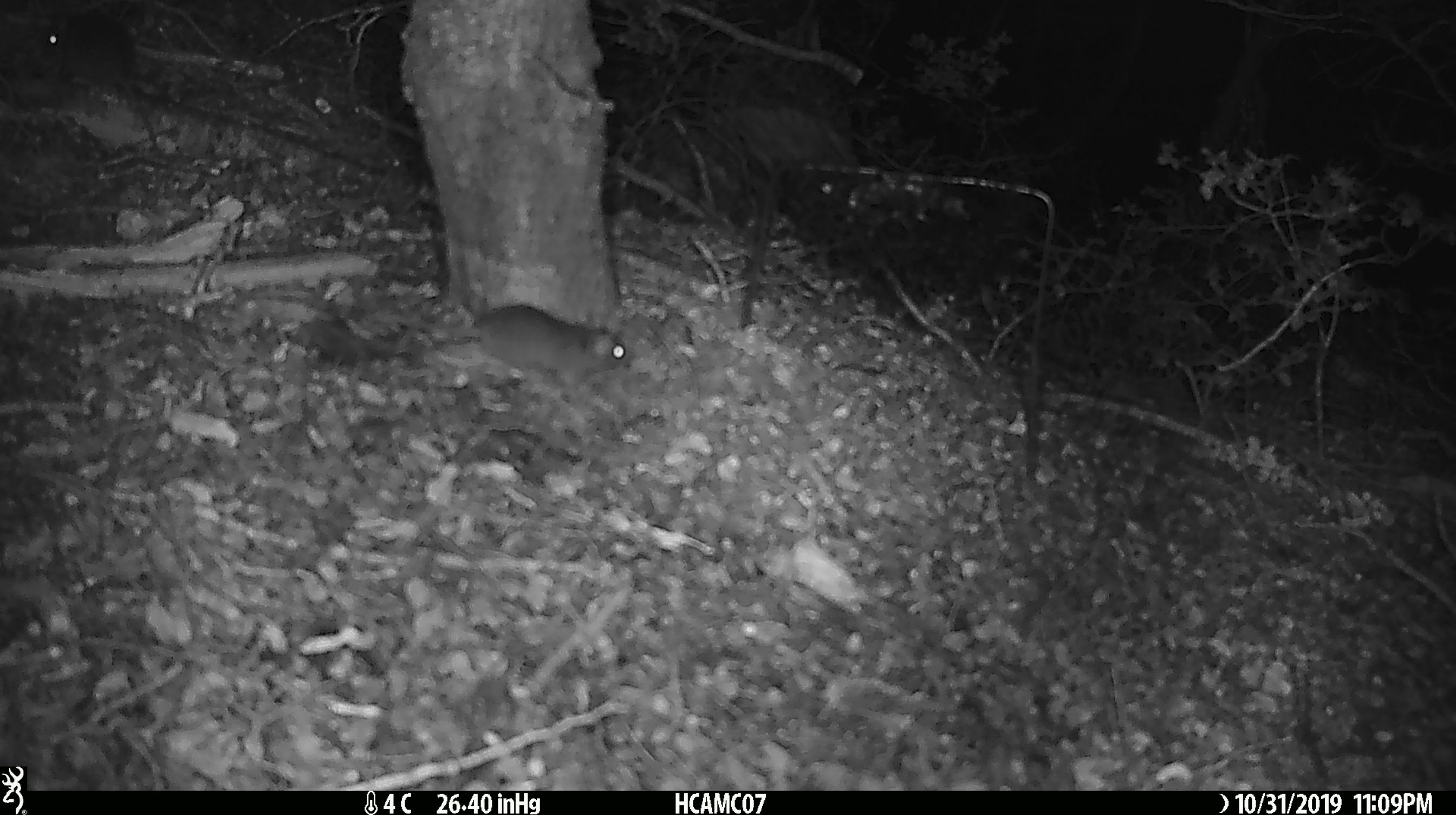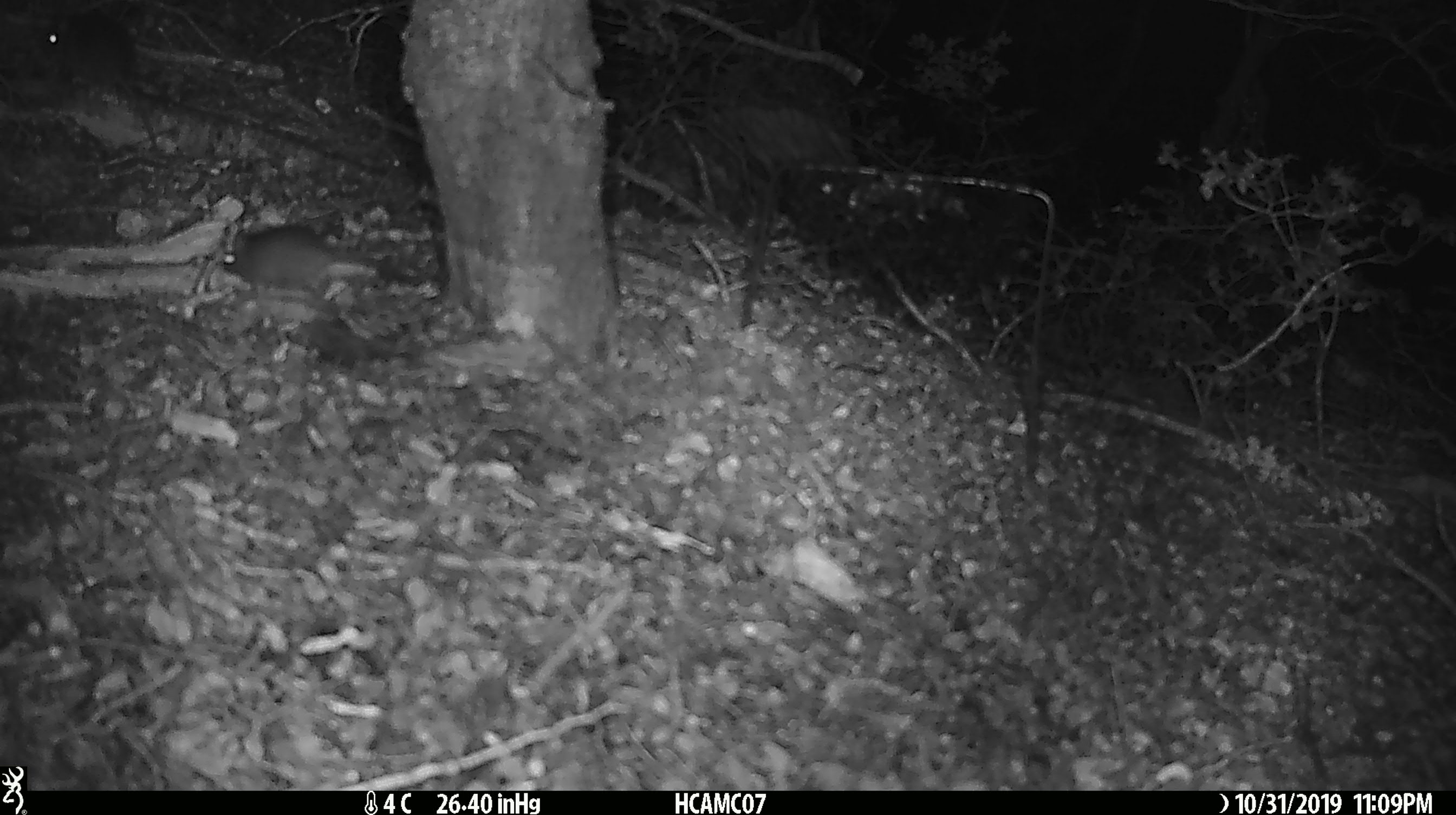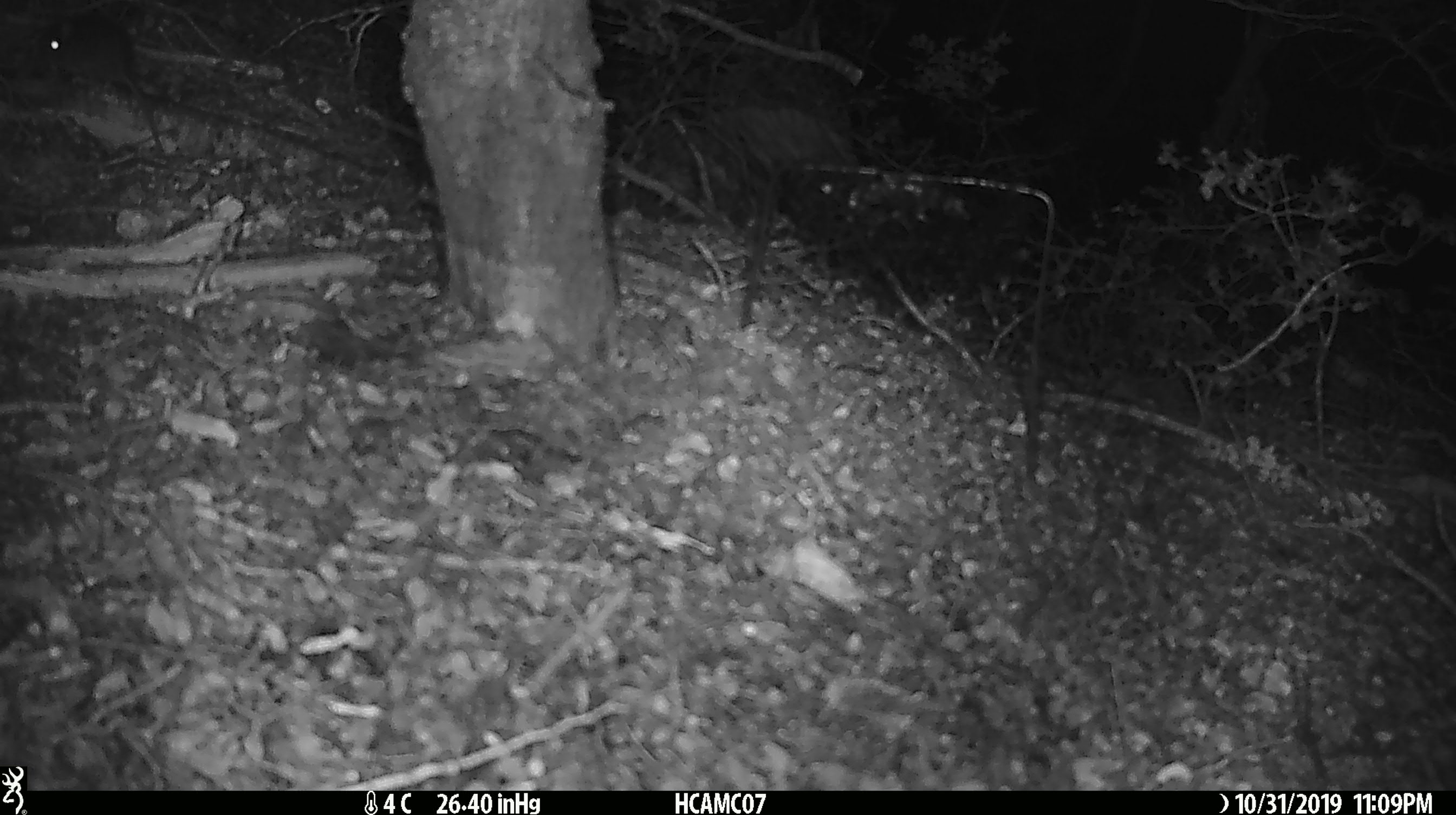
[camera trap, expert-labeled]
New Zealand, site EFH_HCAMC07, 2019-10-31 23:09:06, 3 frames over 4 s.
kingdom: Animalia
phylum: Chordata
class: Mammalia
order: Rodentia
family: Muridae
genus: Mus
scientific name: Mus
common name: mouse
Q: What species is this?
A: Mouse (Mus).